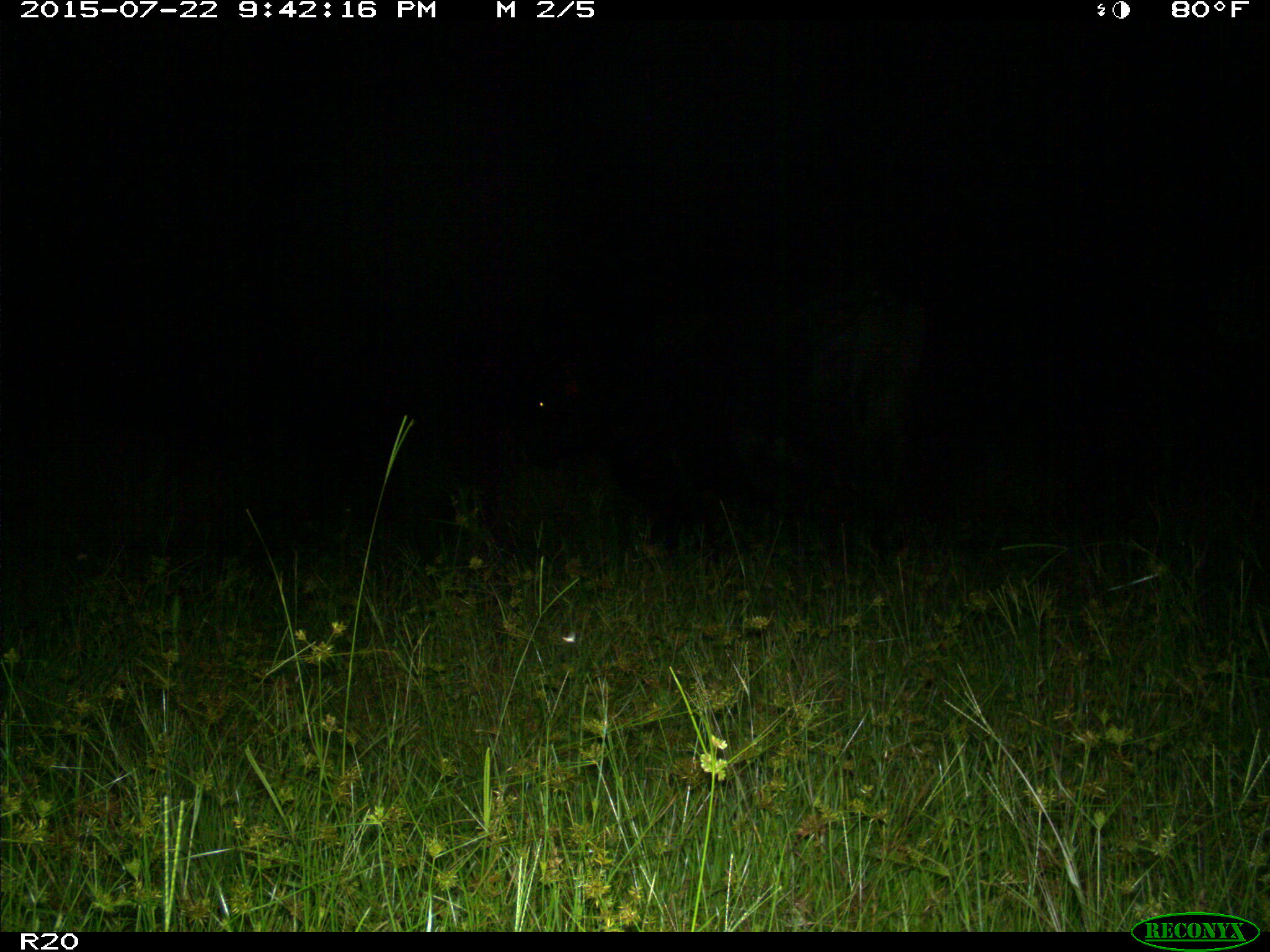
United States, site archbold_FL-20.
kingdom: Animalia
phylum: Chordata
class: Mammalia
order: Artiodactyla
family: Bovidae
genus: Bos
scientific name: Bos taurus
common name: domestic cow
Bos taurus (domestic cow).